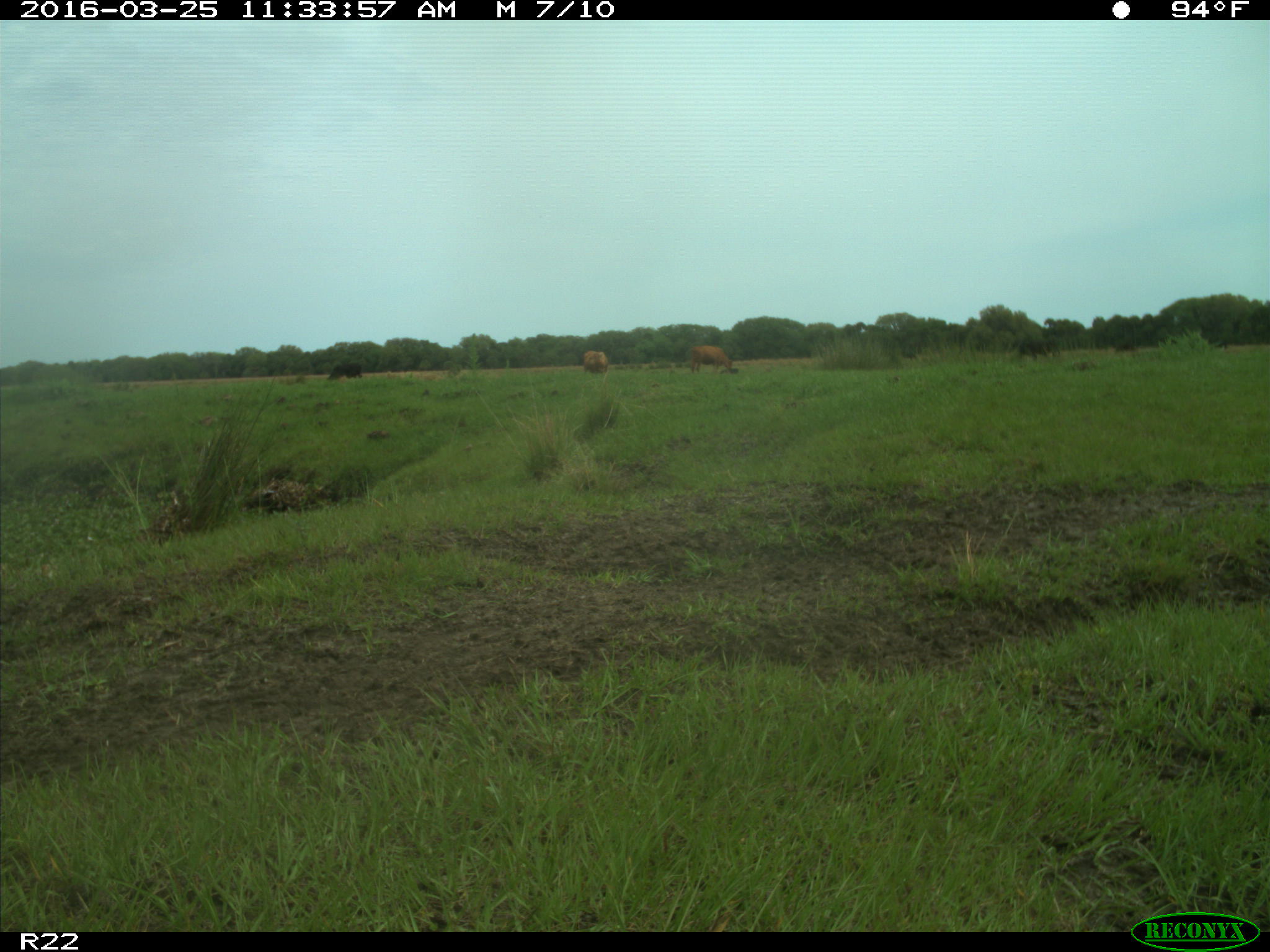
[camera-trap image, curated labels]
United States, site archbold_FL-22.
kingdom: Animalia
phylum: Chordata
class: Mammalia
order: Artiodactyla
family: Bovidae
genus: Bos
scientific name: Bos taurus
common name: domestic cow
Bos taurus (domestic cow).